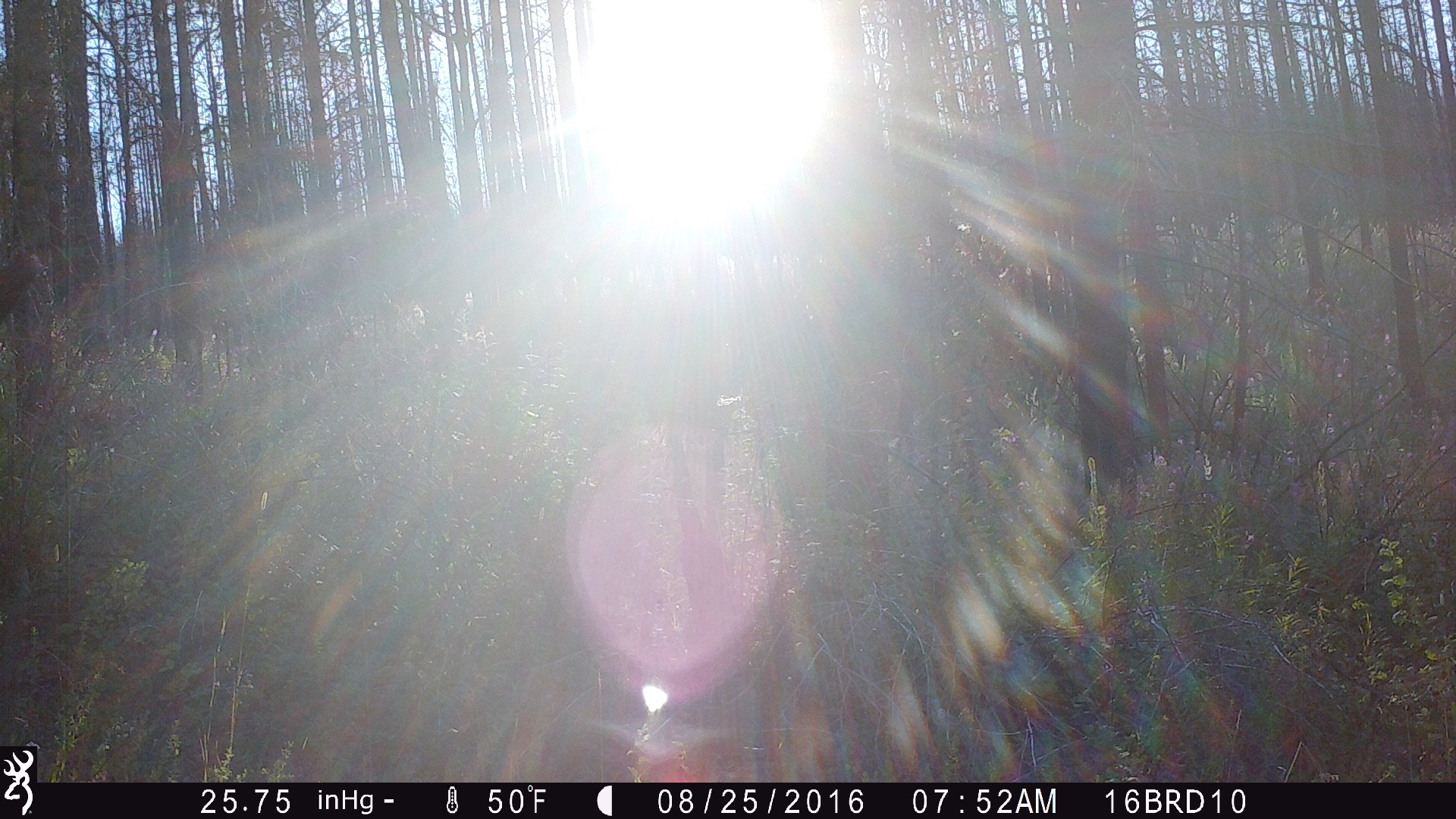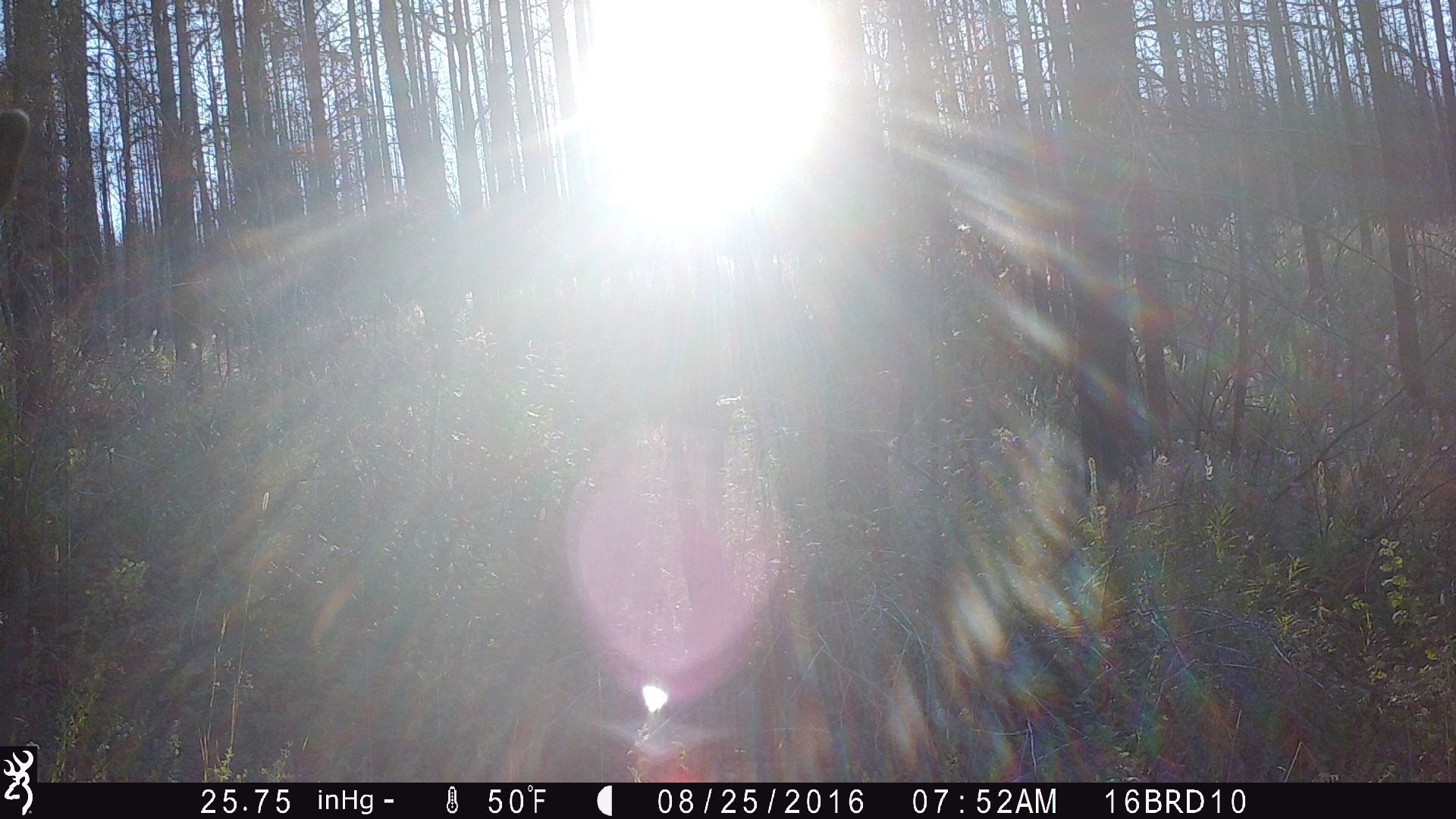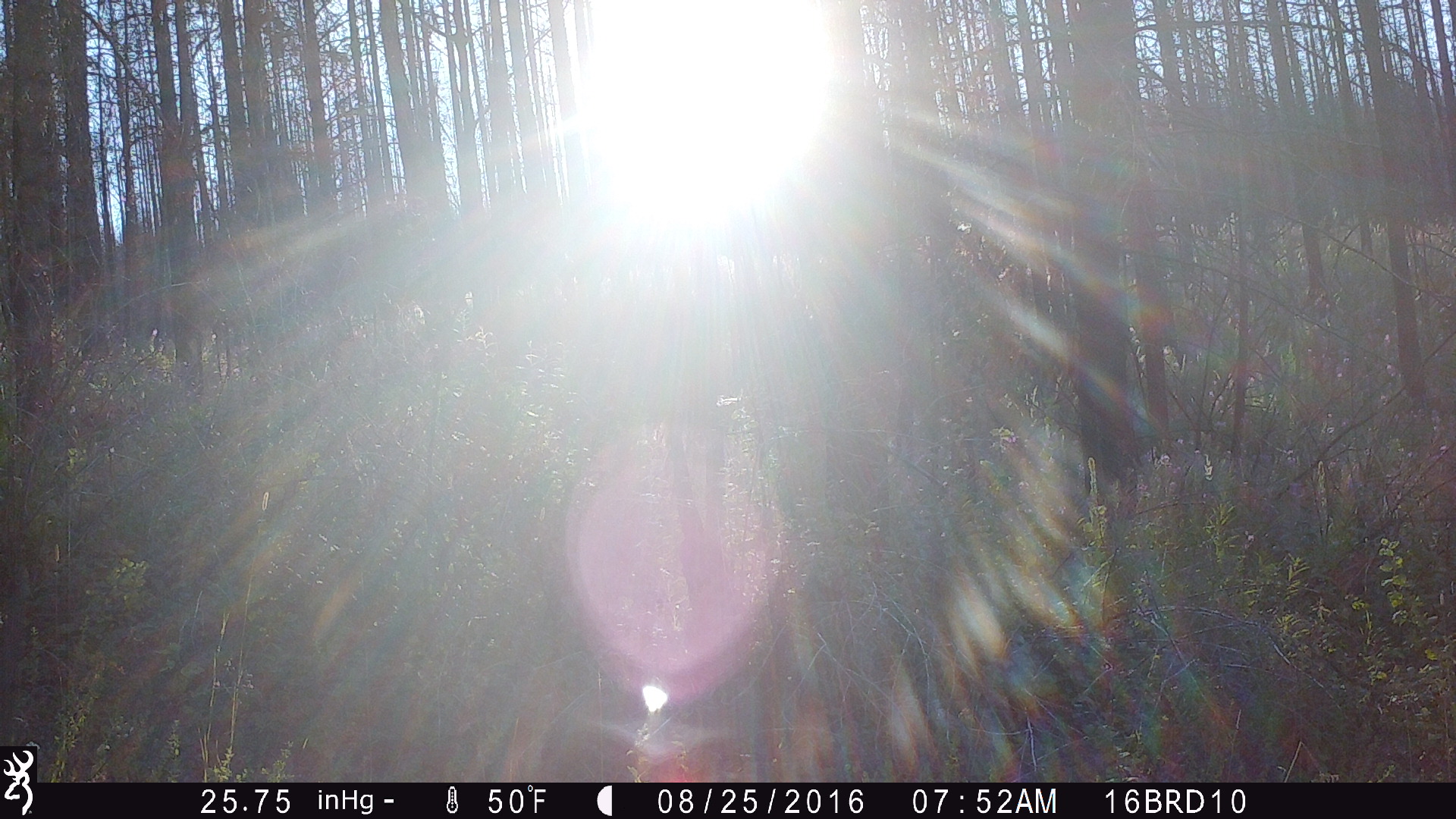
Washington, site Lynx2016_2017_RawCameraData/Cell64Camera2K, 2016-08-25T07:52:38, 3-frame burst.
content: unidentified animal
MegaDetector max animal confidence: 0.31